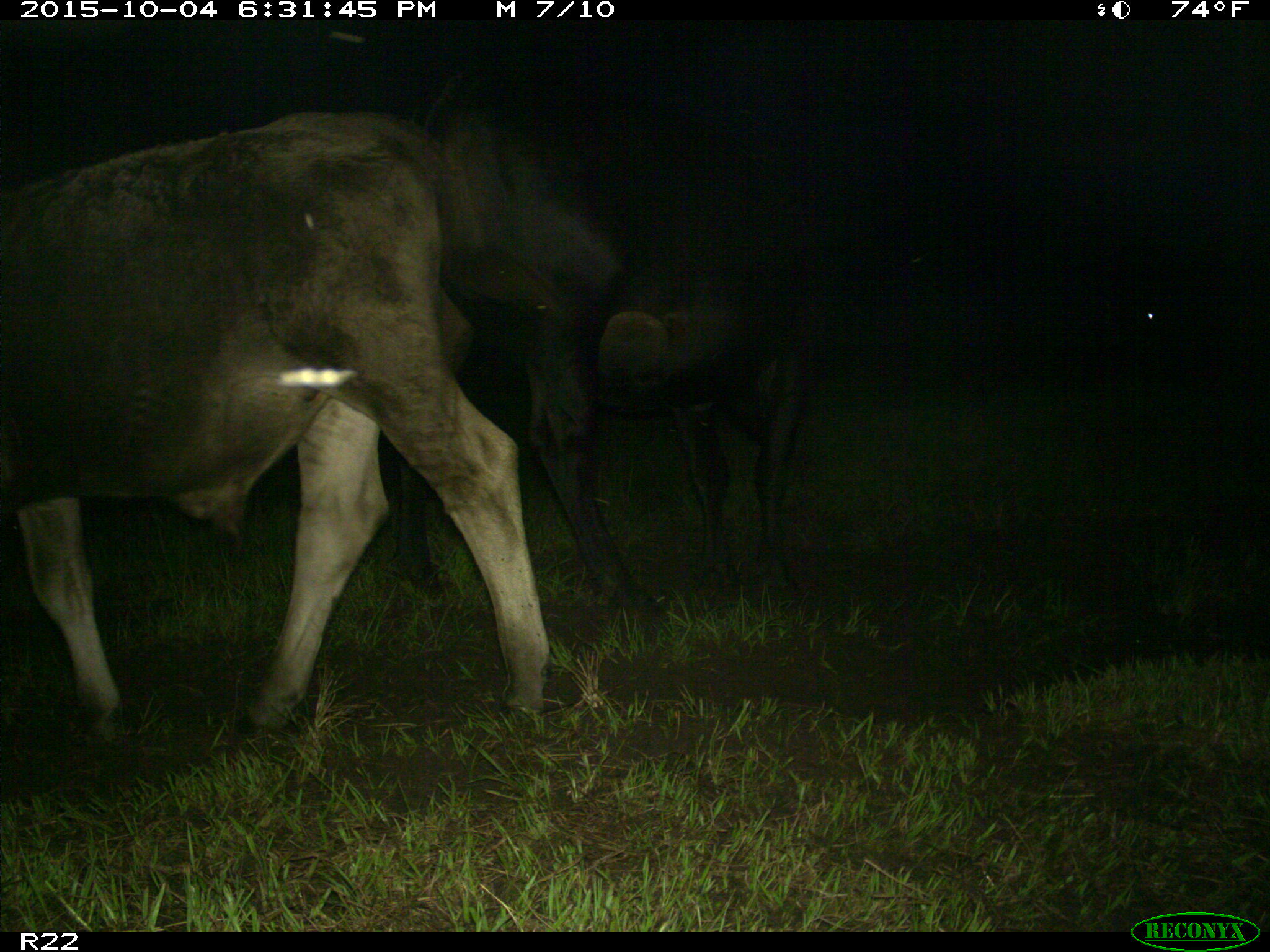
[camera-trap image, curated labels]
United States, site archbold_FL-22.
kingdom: Animalia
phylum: Chordata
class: Mammalia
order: Artiodactyla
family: Bovidae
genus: Bos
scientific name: Bos taurus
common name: domestic cow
Bos taurus (domestic cow).